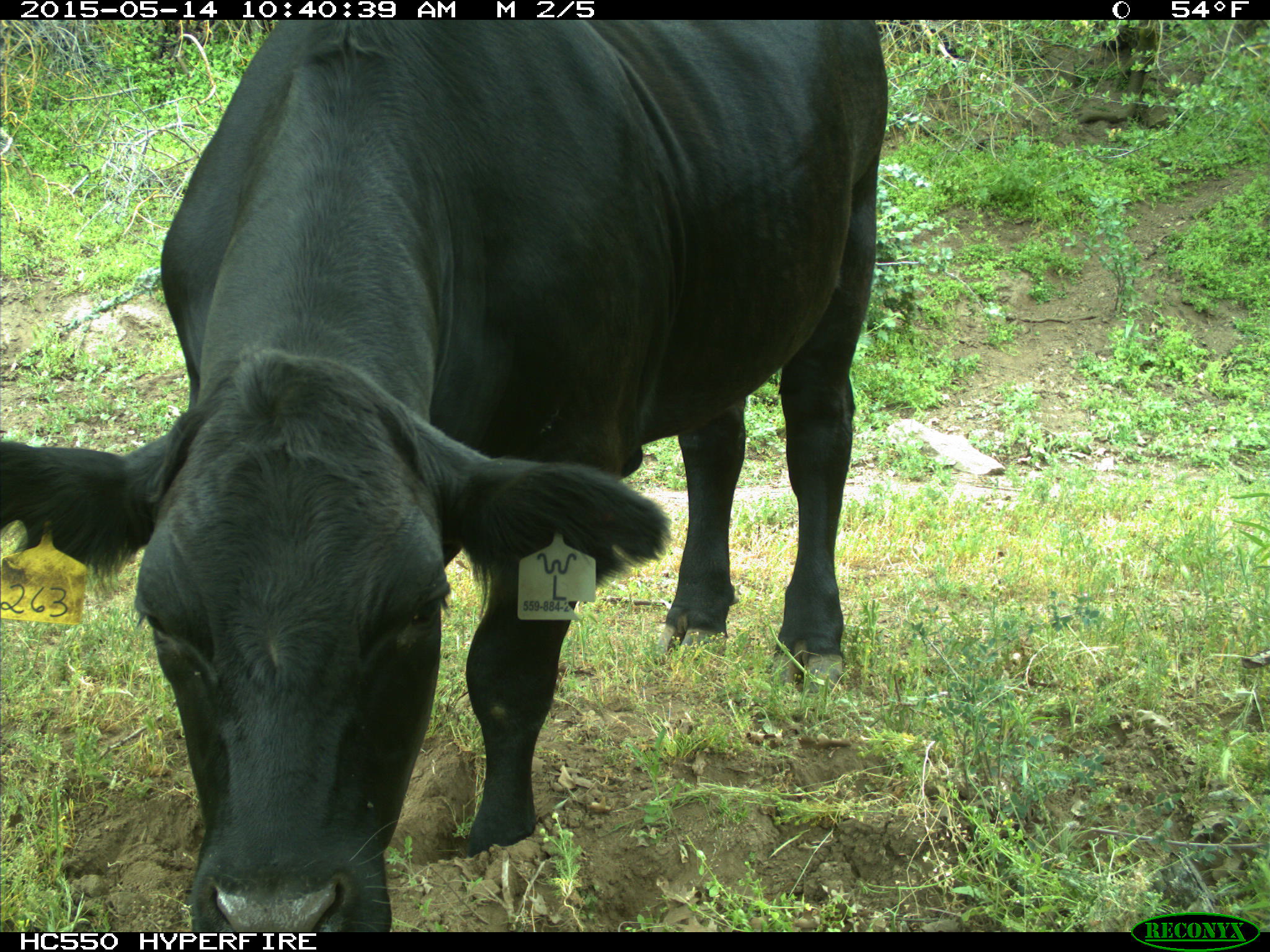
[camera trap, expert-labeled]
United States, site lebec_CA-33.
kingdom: Animalia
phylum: Chordata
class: Mammalia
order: Artiodactyla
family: Bovidae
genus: Bos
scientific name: Bos taurus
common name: domestic cow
Bos taurus (domestic cow).